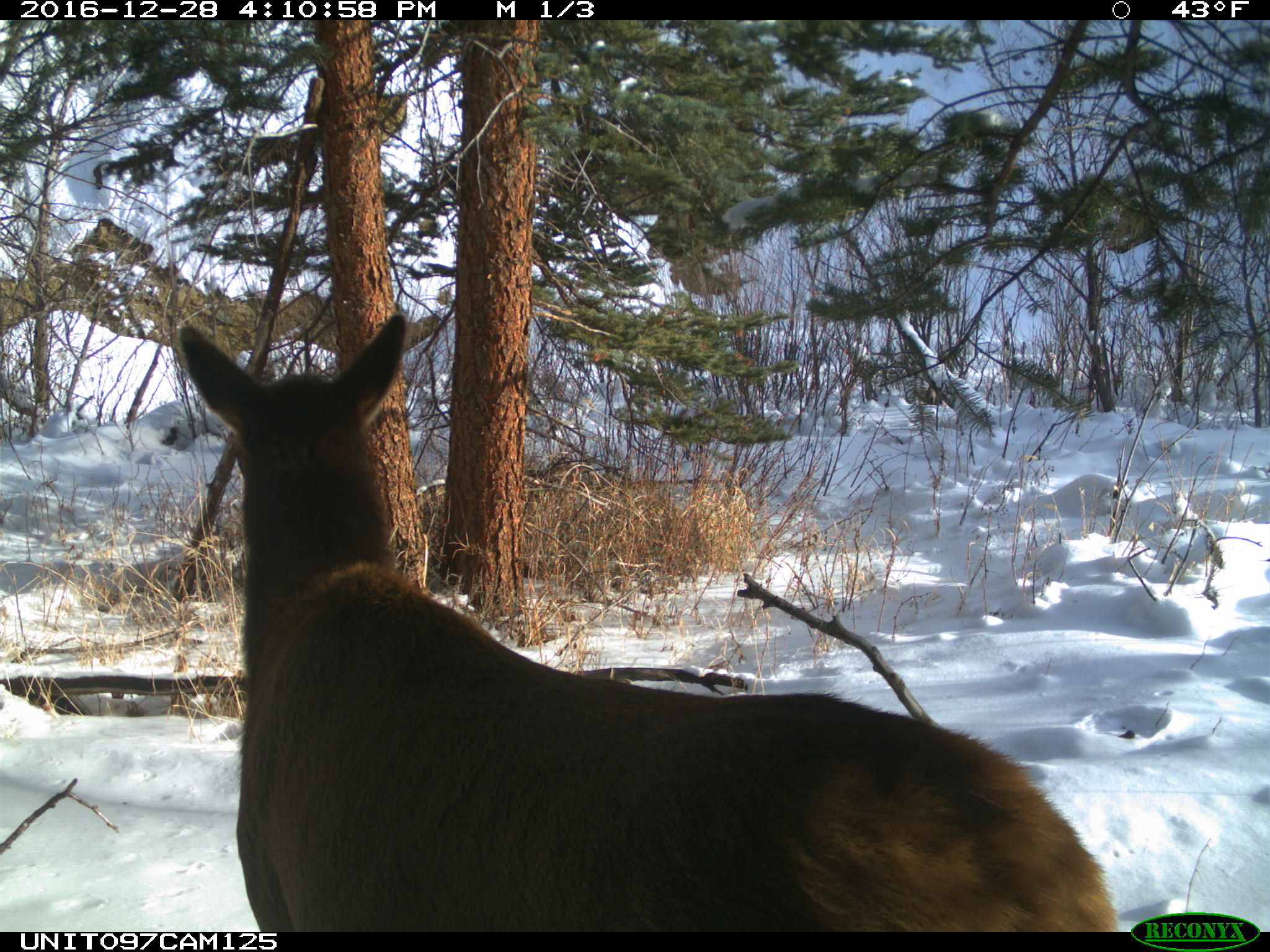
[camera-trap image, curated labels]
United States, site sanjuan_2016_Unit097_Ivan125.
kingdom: Animalia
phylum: Chordata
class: Mammalia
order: Artiodactyla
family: Cervidae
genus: Cervus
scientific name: Cervus elaphus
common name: red deer